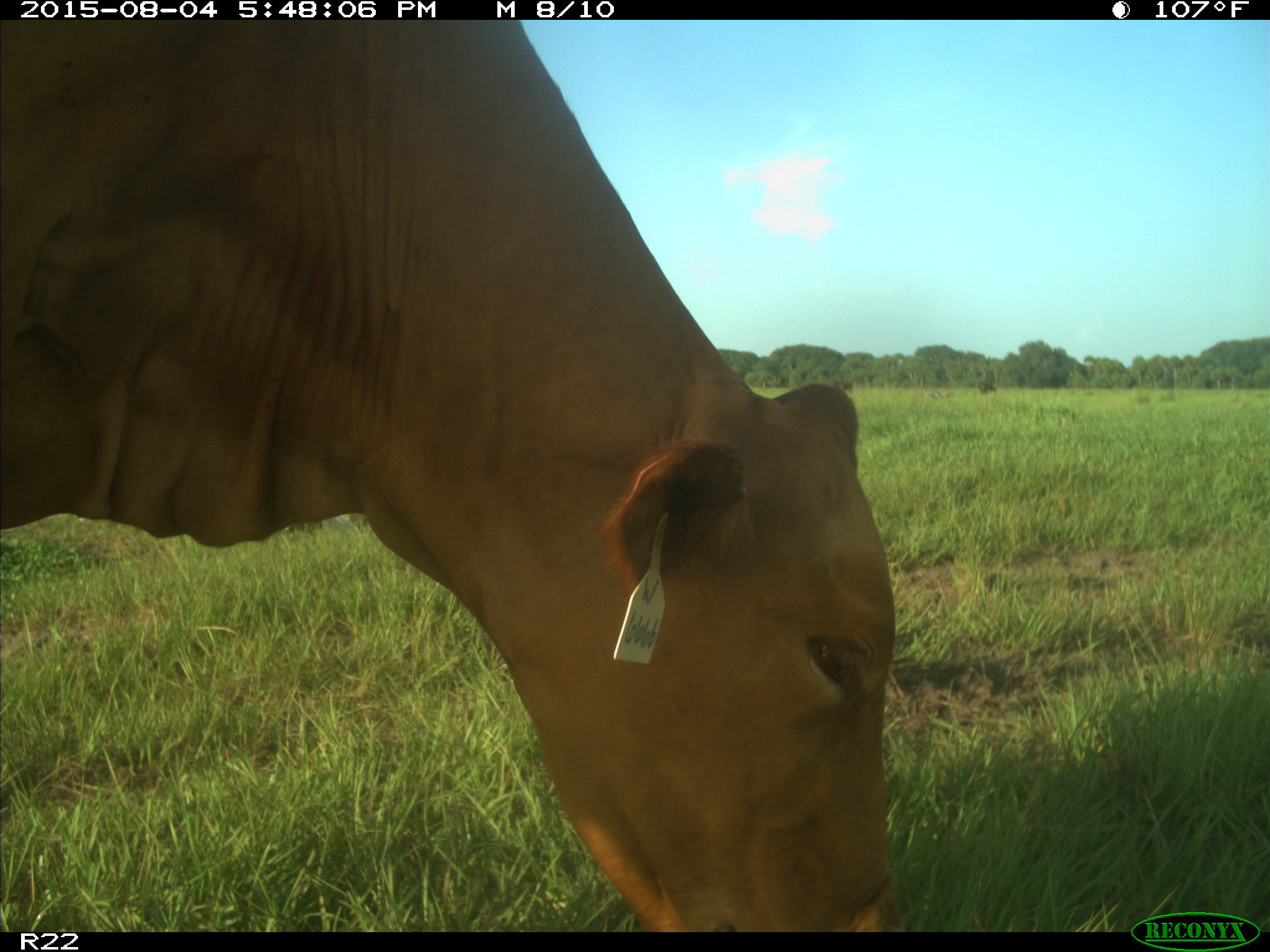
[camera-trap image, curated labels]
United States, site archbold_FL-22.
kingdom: Animalia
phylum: Chordata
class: Mammalia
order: Artiodactyla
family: Bovidae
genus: Bos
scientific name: Bos taurus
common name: domestic cow